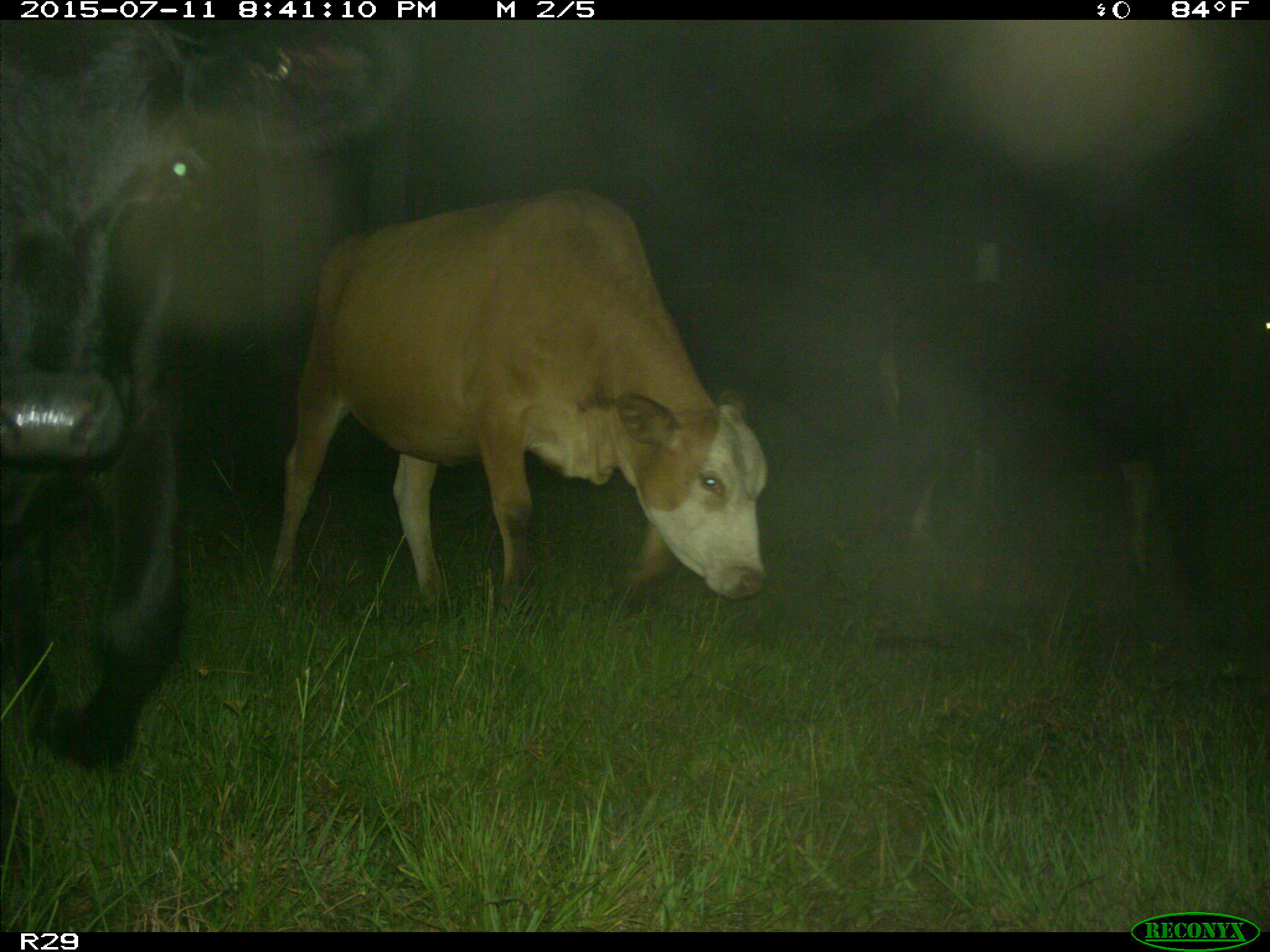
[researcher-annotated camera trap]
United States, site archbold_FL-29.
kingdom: Animalia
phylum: Chordata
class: Mammalia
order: Artiodactyla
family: Bovidae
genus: Bos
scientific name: Bos taurus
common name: domestic cow